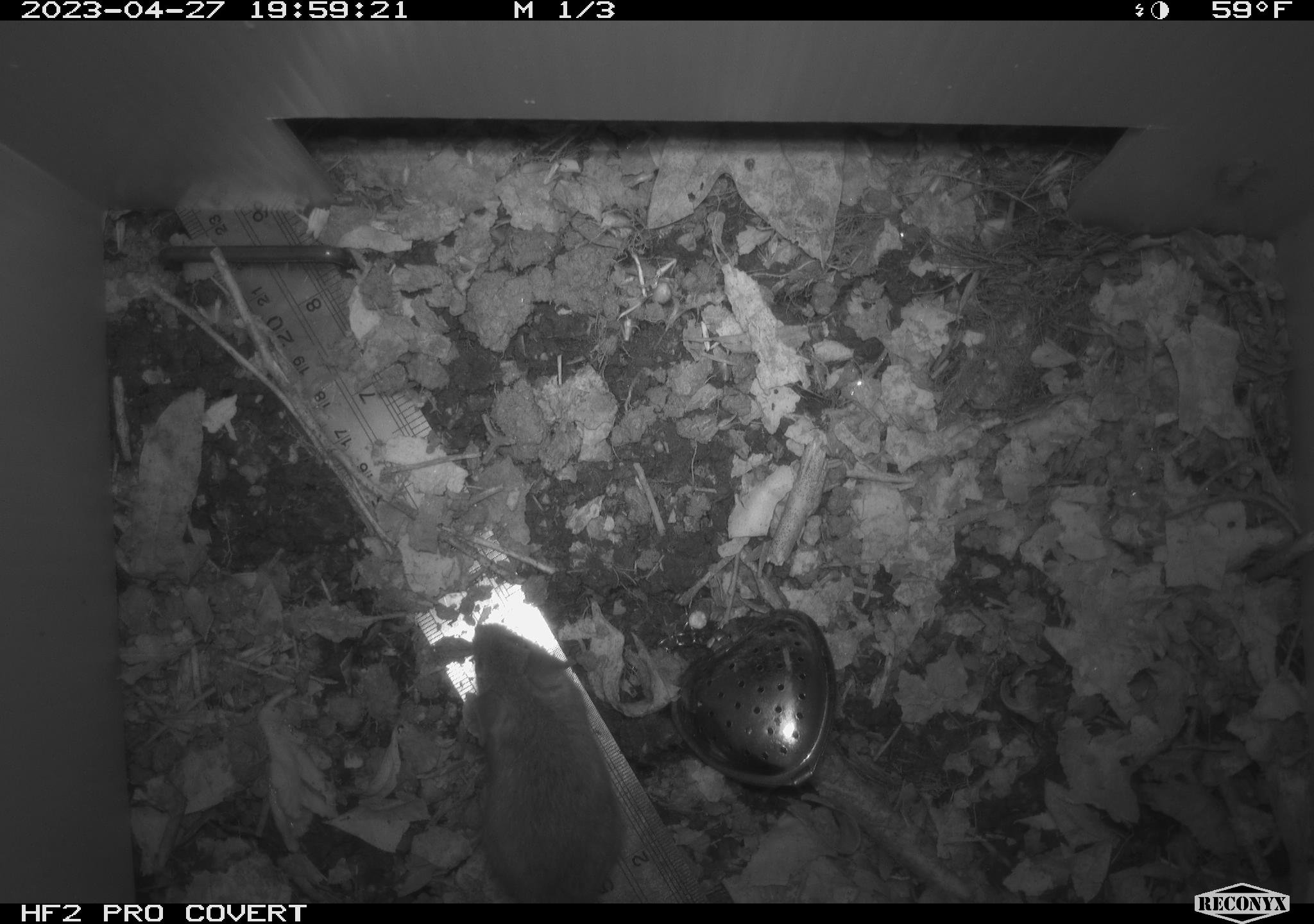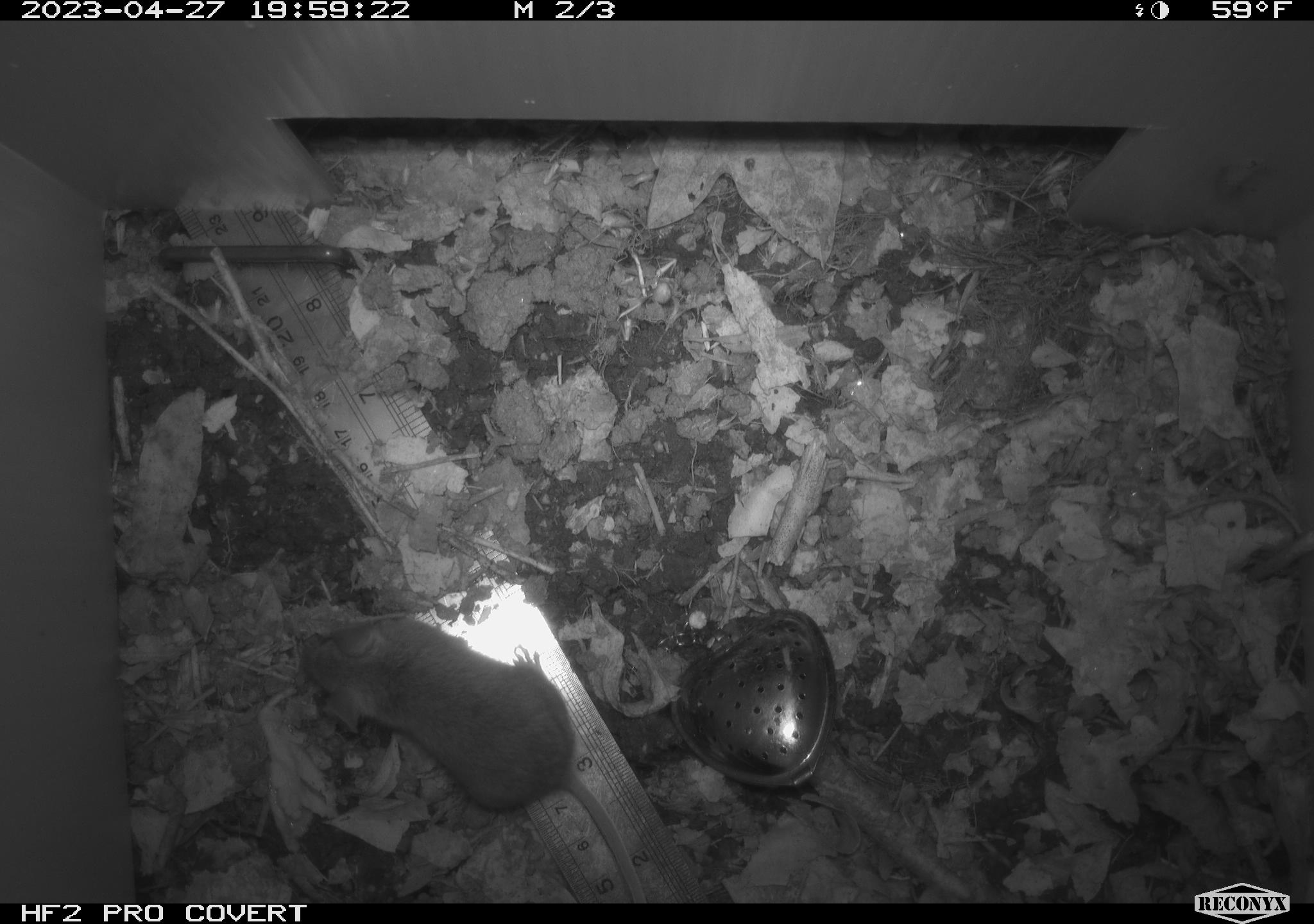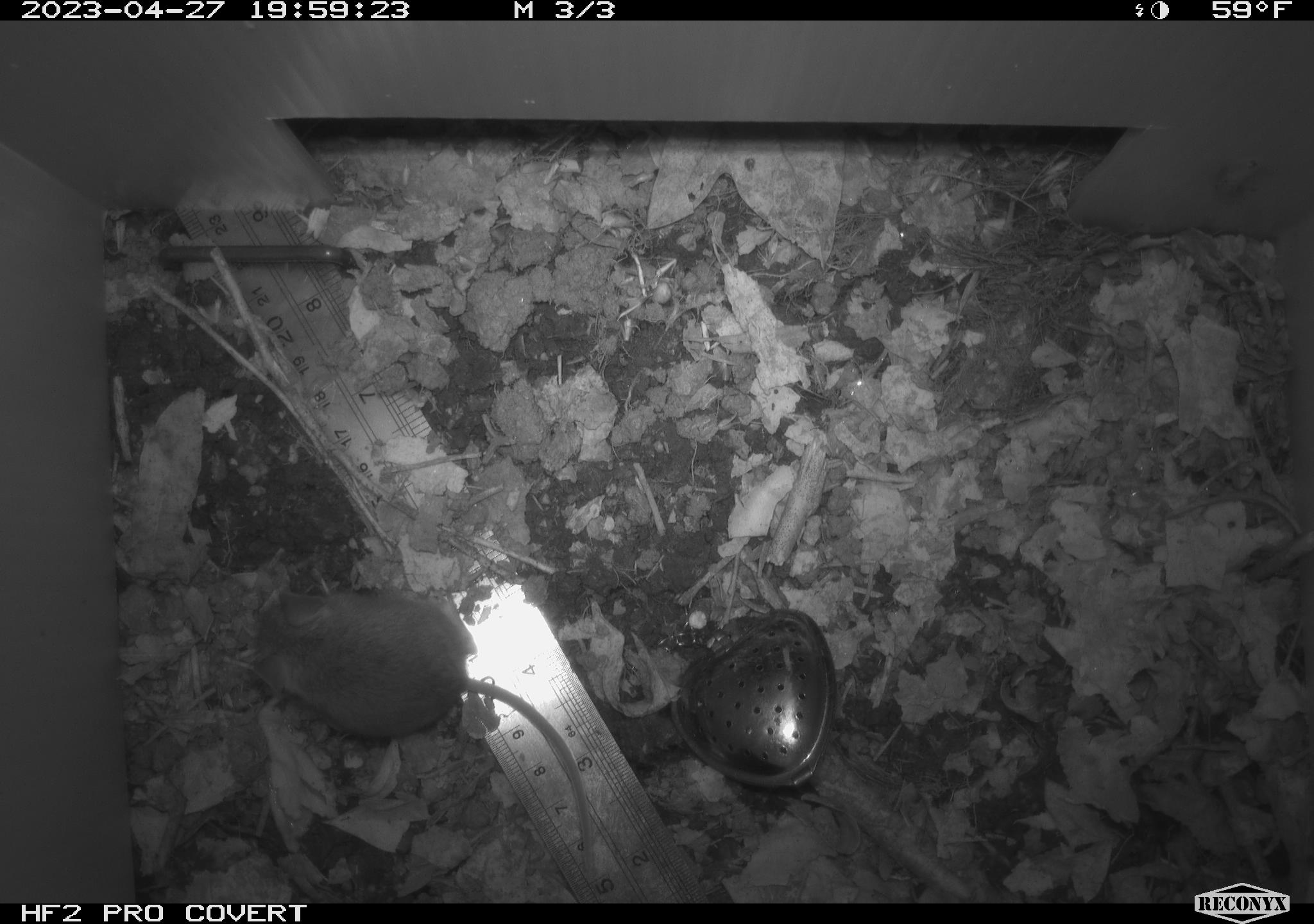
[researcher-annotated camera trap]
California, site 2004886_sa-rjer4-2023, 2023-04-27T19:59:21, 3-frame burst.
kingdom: Animalia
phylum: Chordata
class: Mammalia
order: Rodentia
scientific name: Rodentia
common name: mouse species